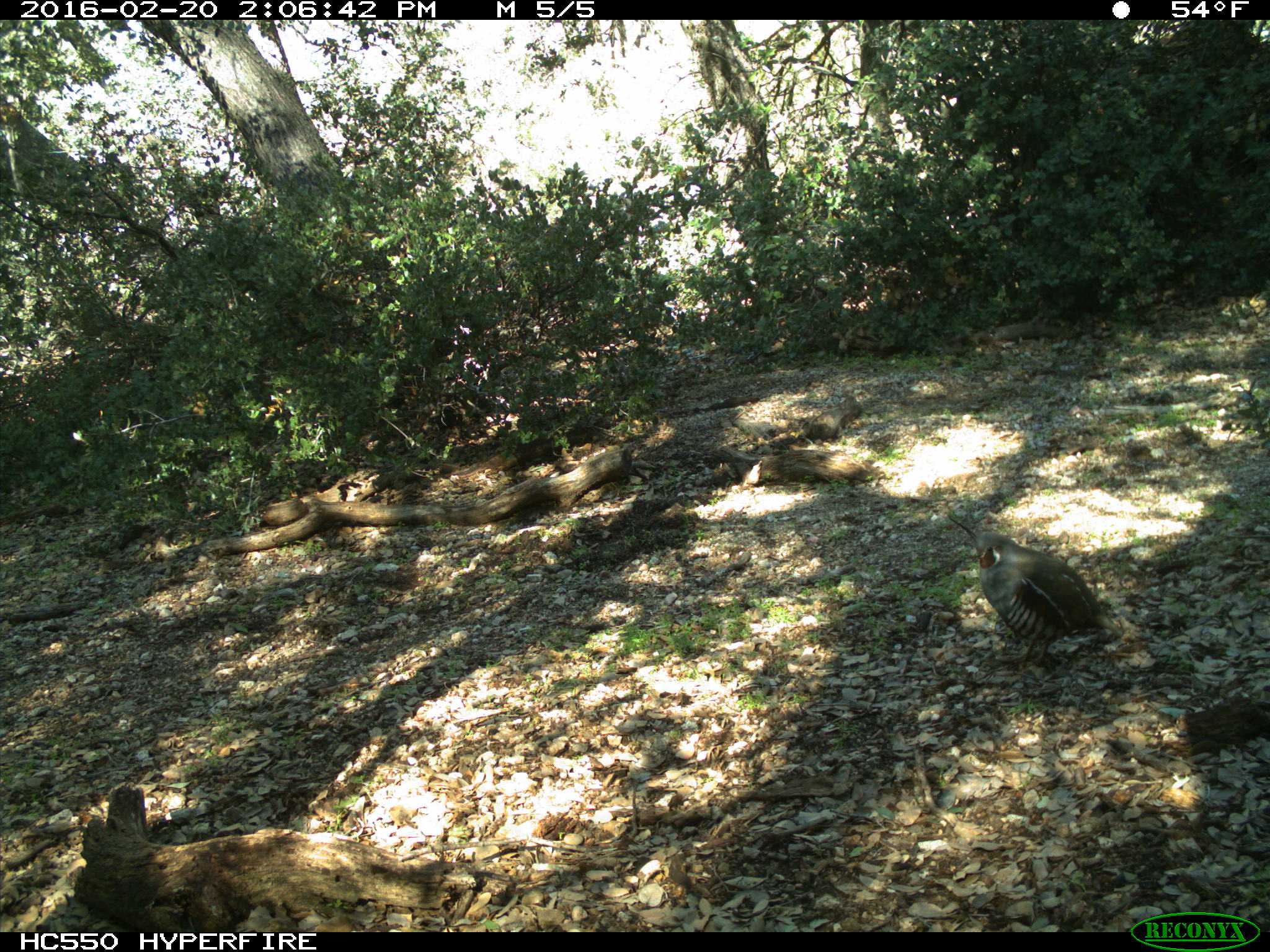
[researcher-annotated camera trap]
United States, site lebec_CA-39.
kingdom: Animalia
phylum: Chordata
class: Aves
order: Galliformes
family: Odontophoridae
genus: Callipepla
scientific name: Callipepla californica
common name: california quail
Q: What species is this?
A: Callipepla californica (california quail).